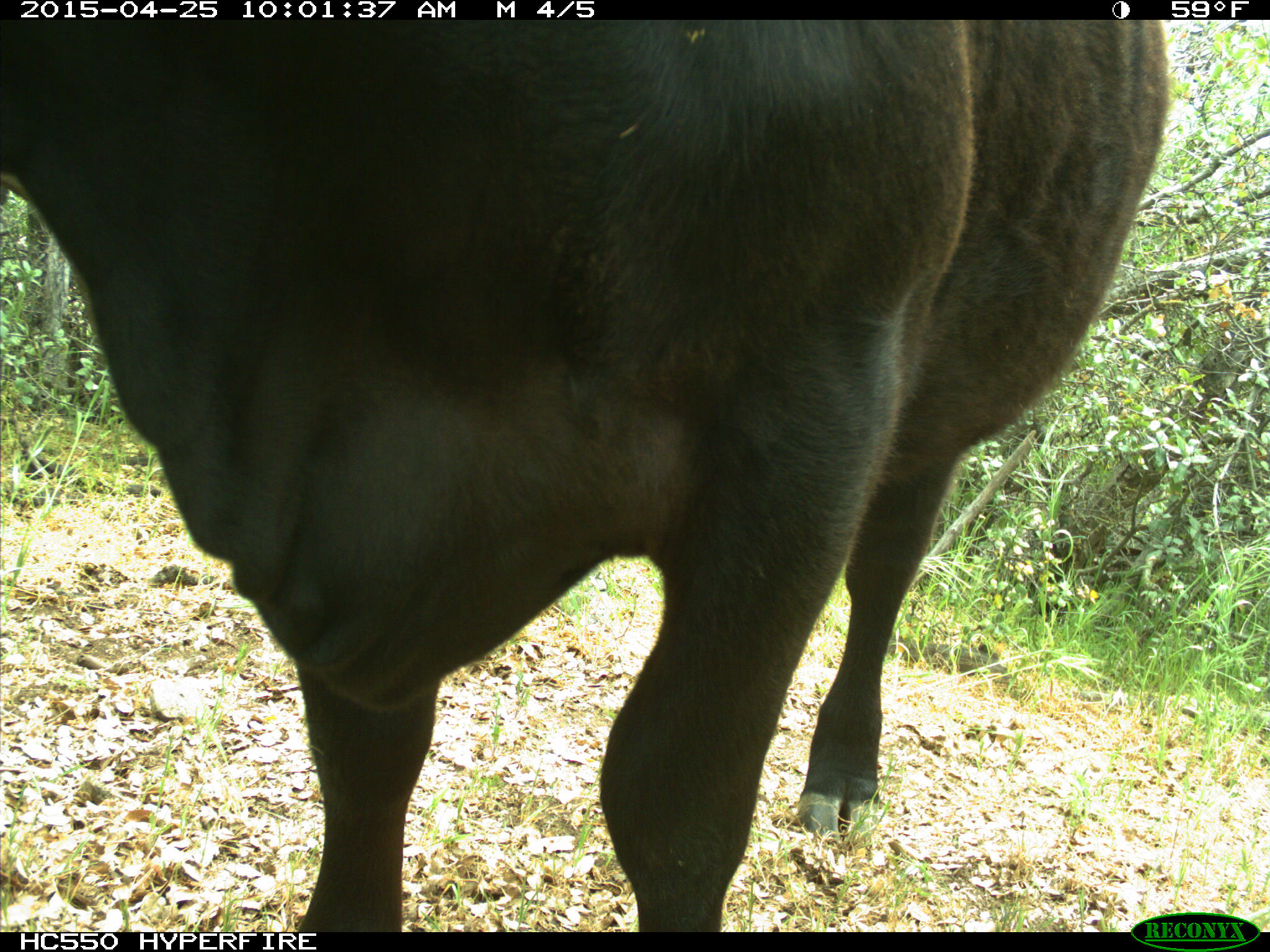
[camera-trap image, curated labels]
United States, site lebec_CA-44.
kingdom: Animalia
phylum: Chordata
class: Mammalia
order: Artiodactyla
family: Suidae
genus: Sus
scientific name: Sus scrofa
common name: wild boar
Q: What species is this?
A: Sus scrofa (wild boar).